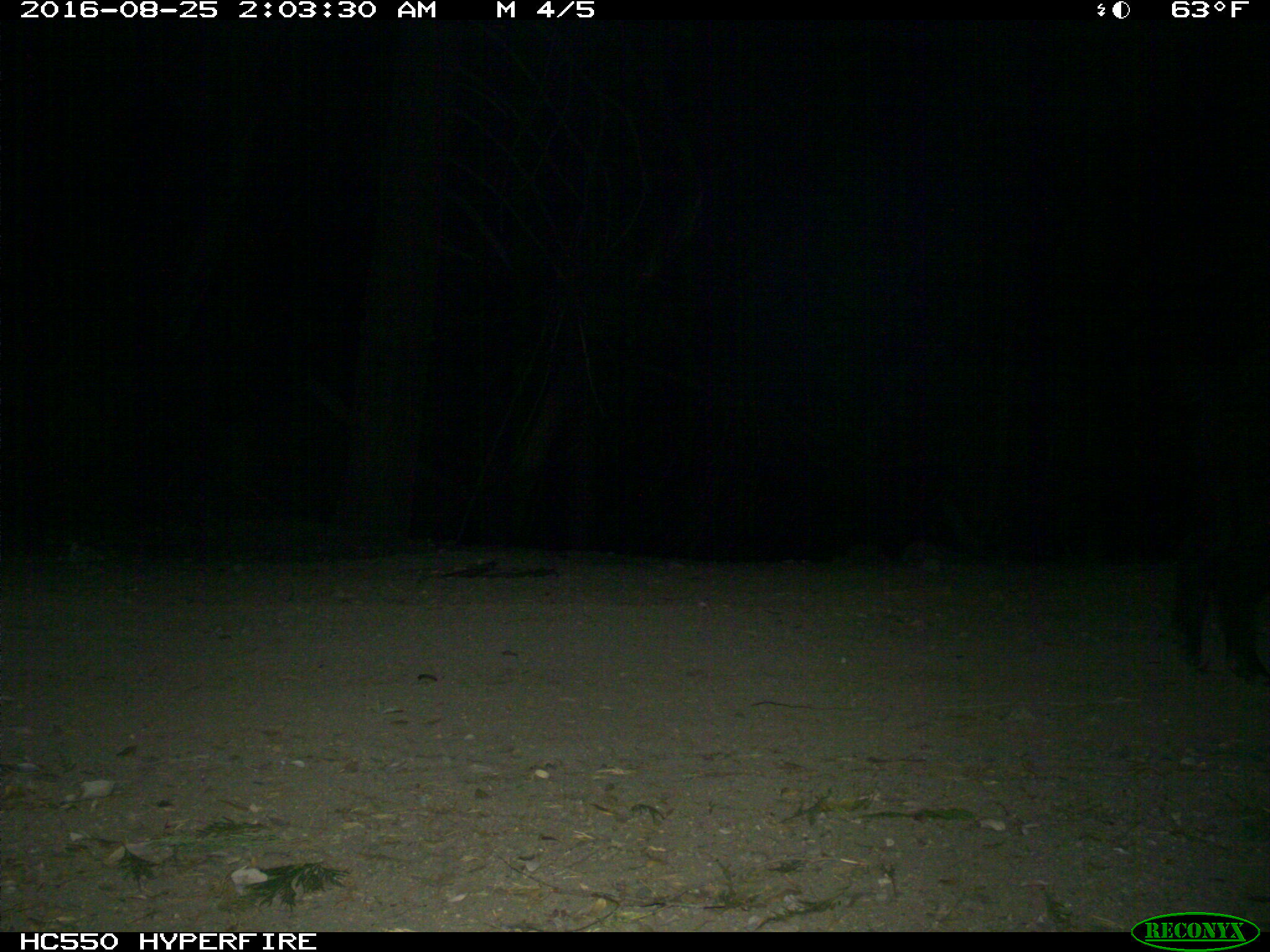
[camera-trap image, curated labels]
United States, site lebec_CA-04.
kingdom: Animalia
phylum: Chordata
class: Mammalia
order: Artiodactyla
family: Suidae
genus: Sus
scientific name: Sus scrofa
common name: wild boar